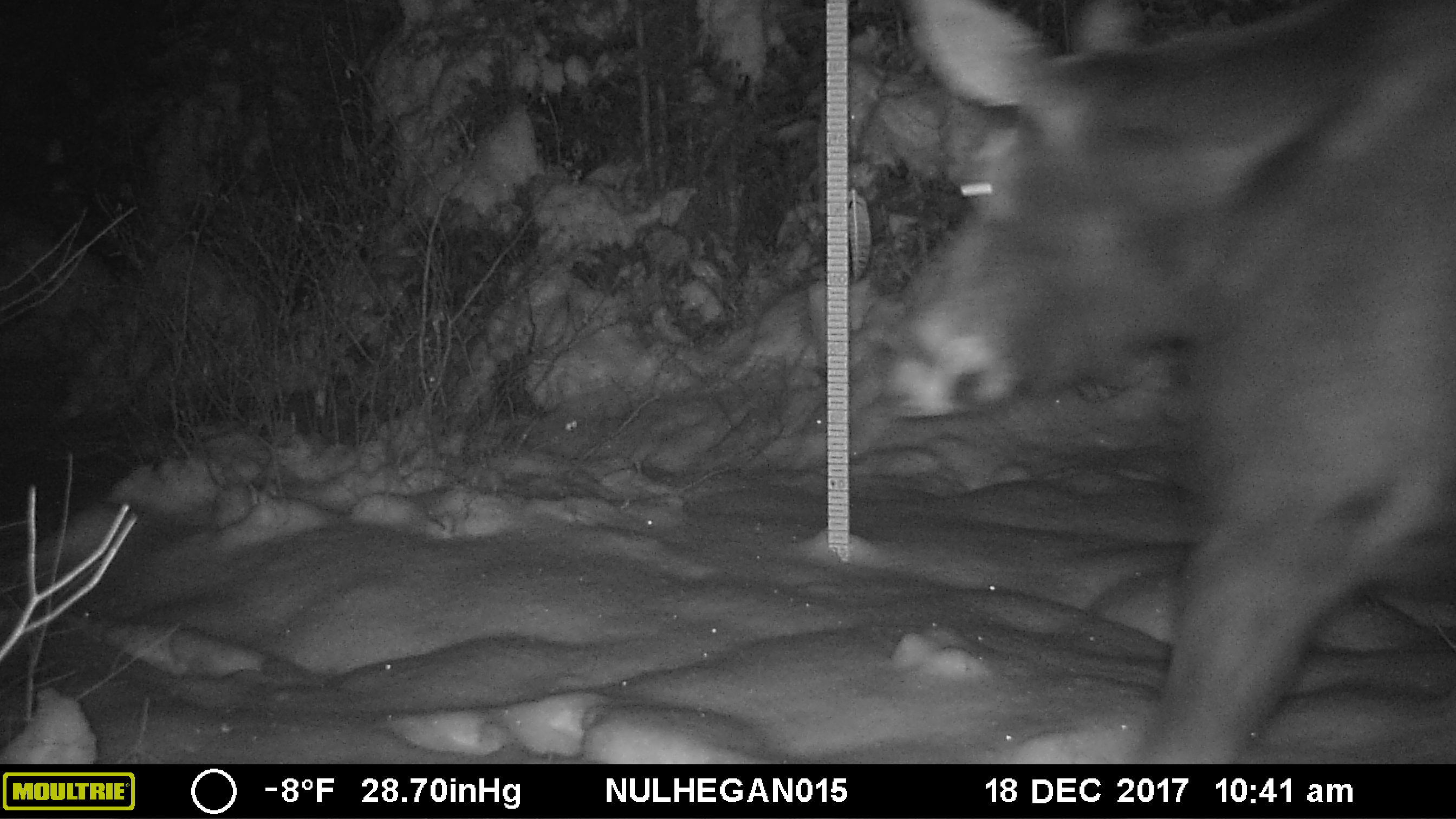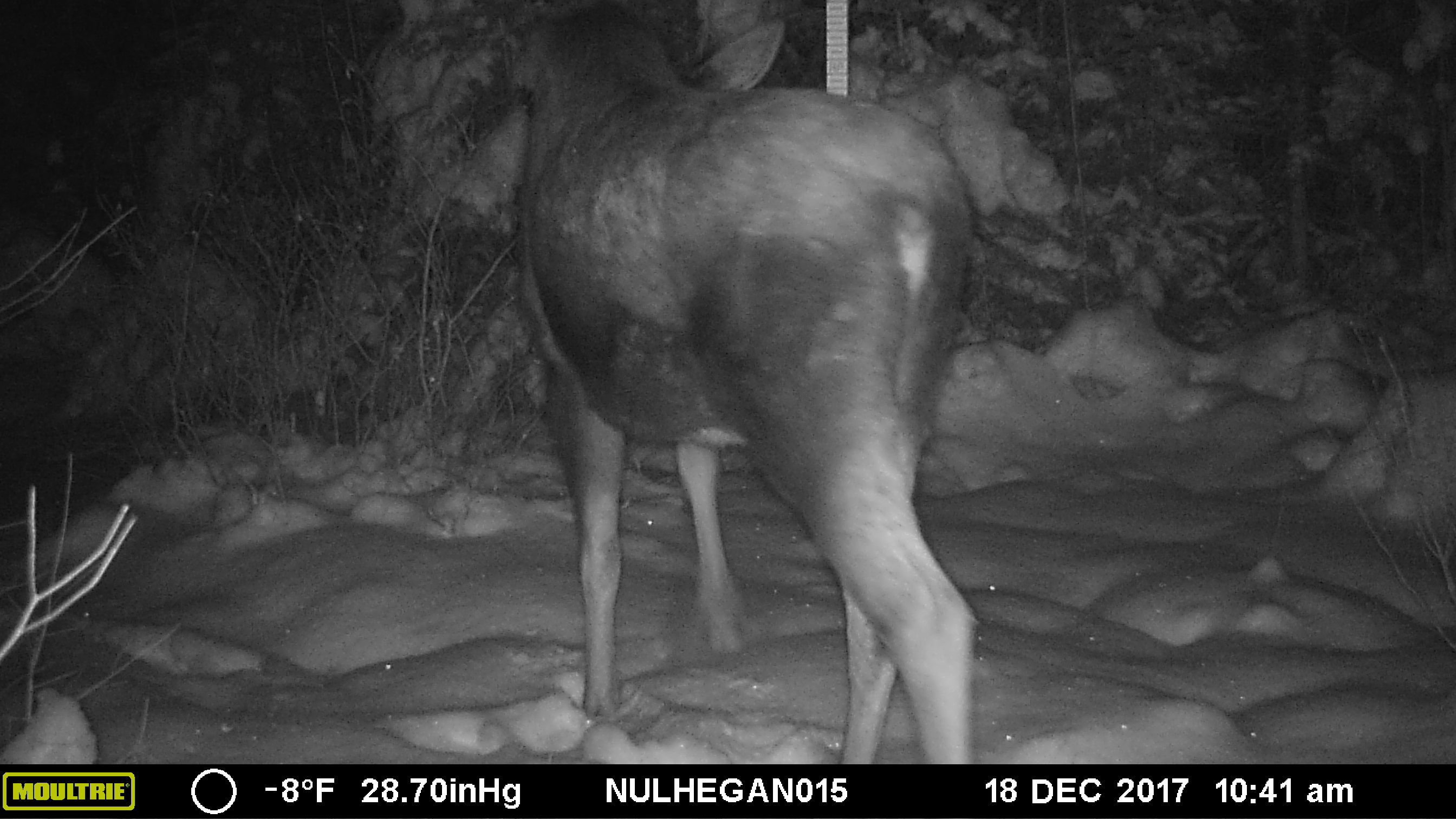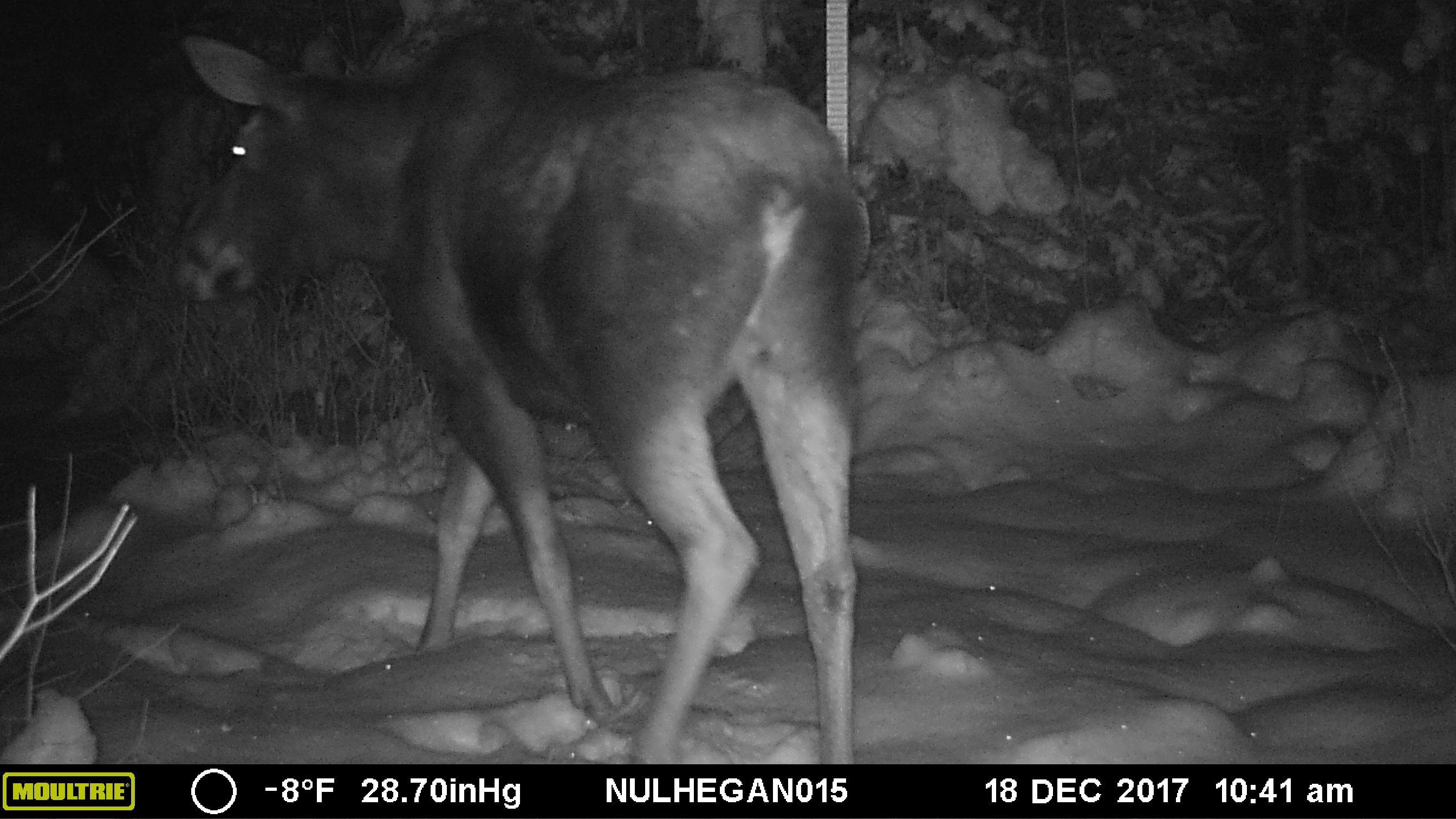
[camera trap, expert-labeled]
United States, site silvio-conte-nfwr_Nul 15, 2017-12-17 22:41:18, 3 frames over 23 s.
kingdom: Animalia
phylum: Chordata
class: Mammalia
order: Artiodactyla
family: Cervidae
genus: Alces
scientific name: Alces alces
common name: moose